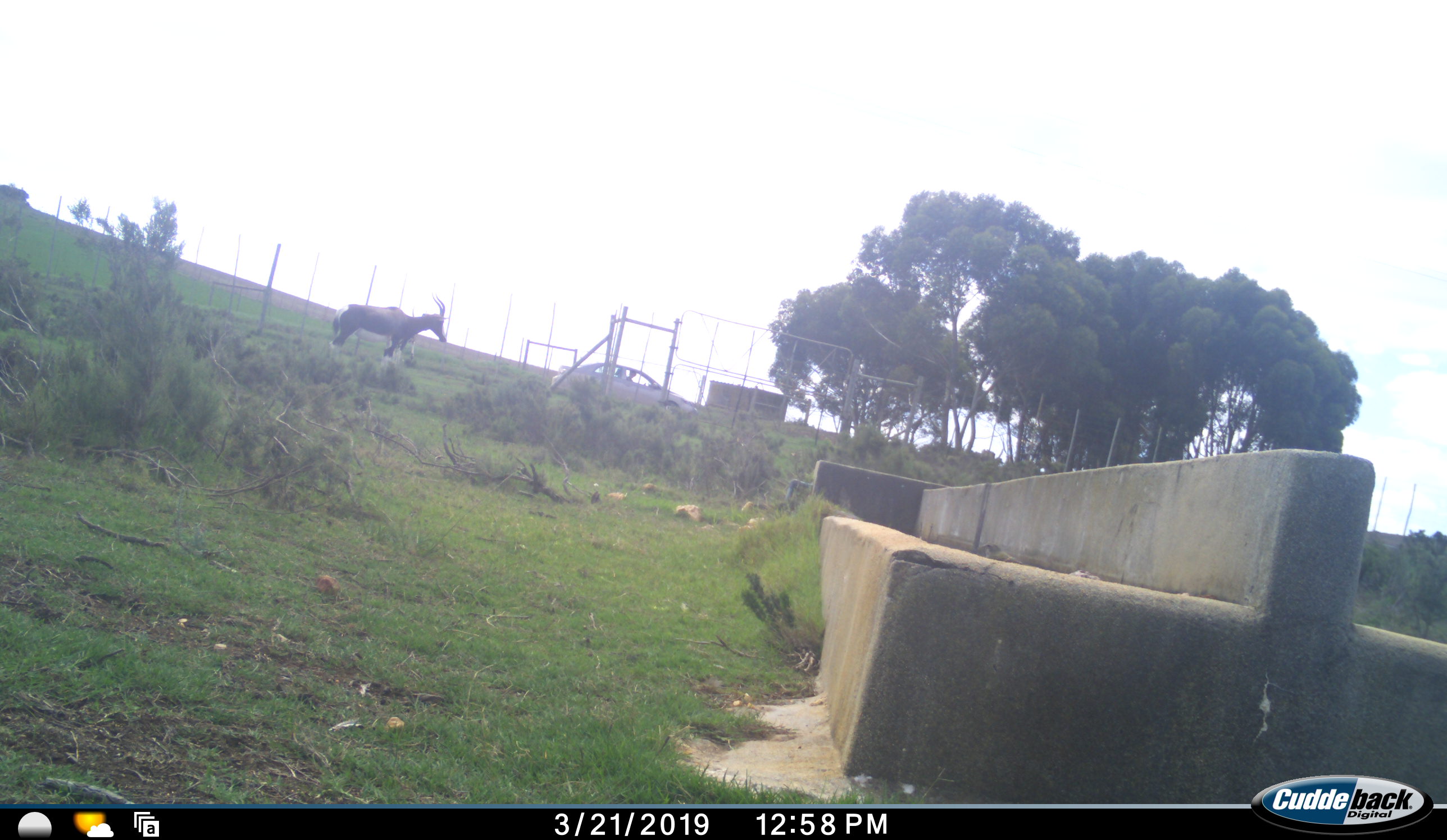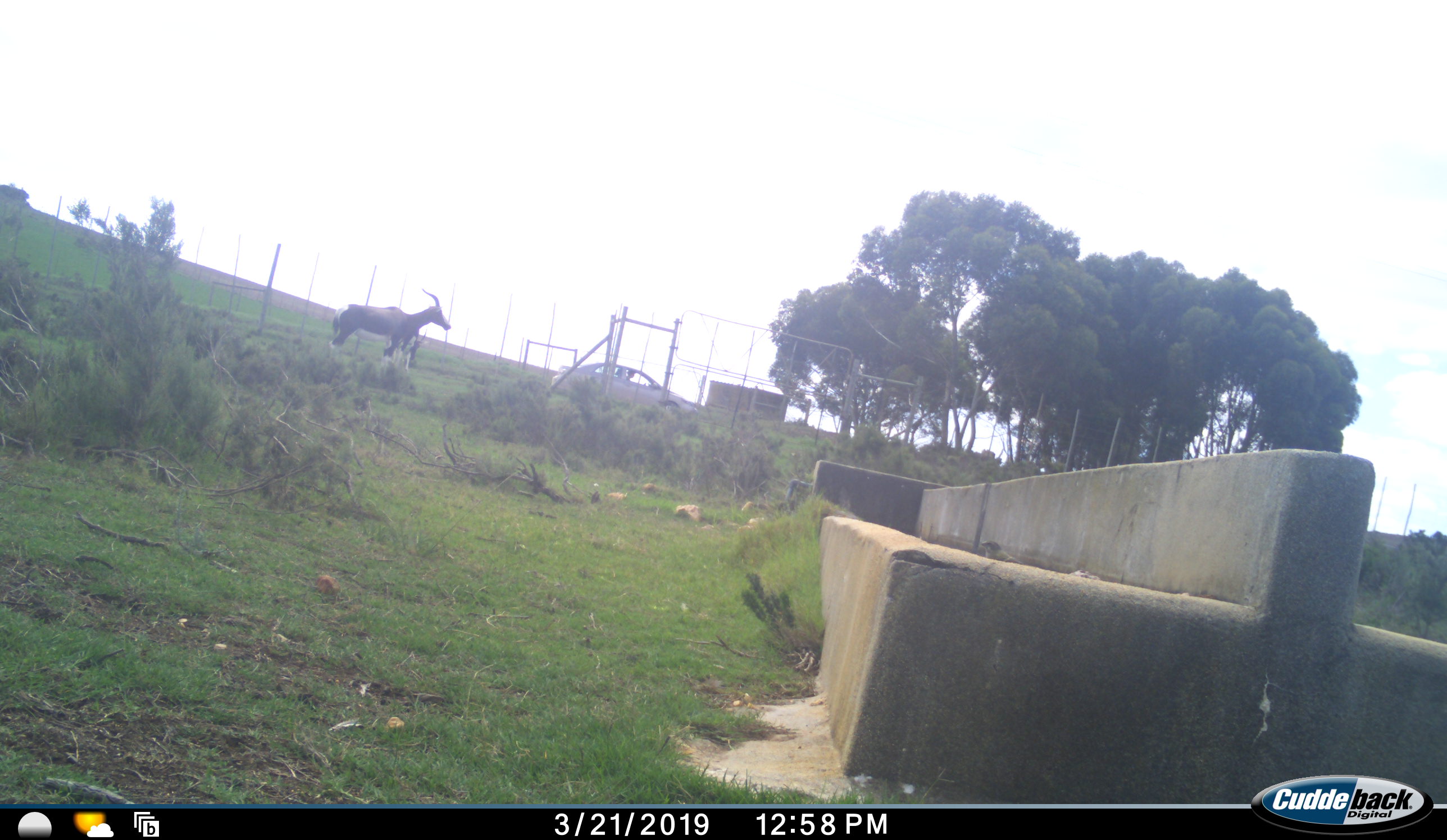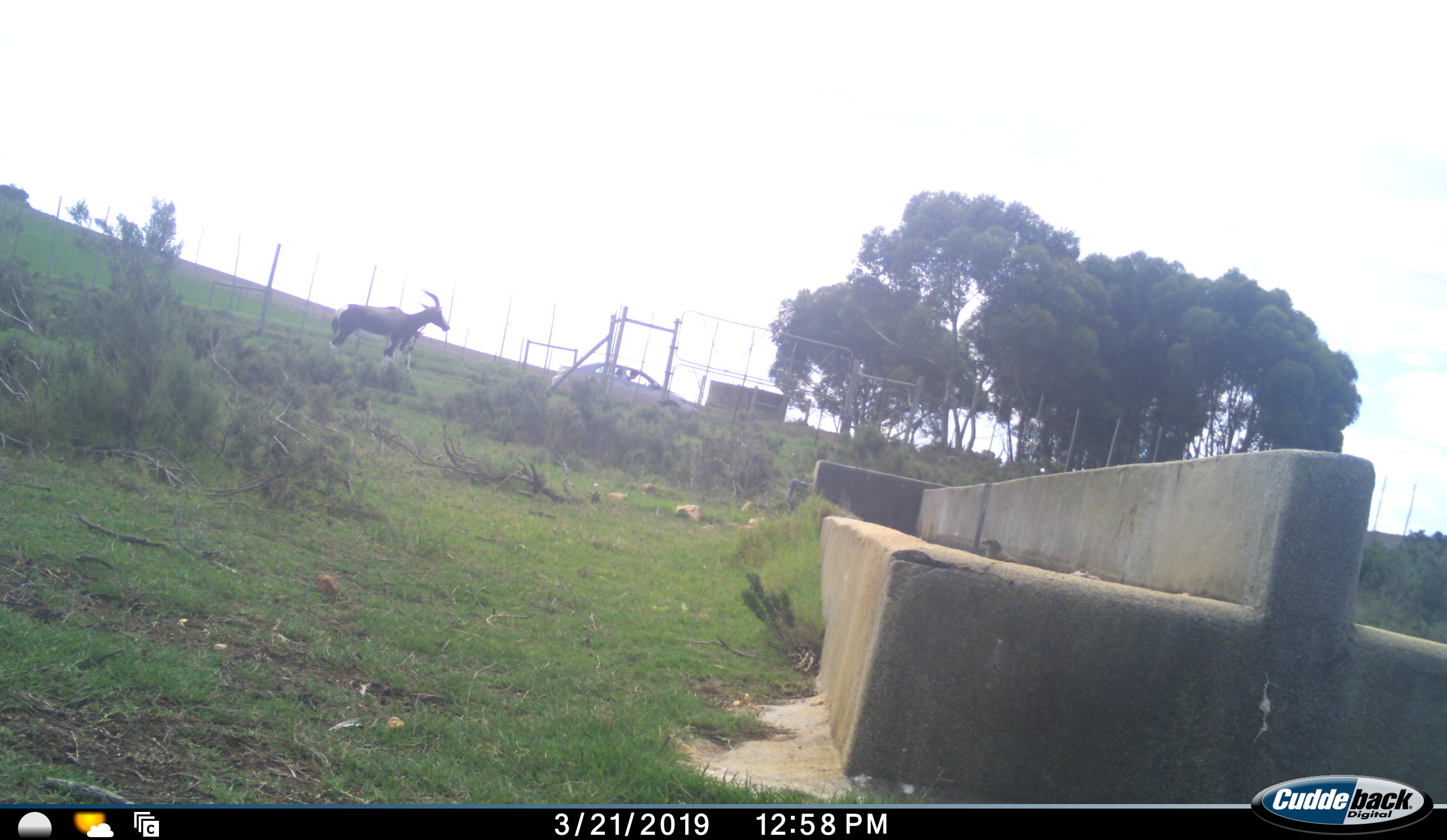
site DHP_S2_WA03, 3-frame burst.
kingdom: Animalia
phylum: Chordata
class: Mammalia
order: Artiodactyla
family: Bovidae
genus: Damaliscus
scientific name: Damaliscus pygargus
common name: bontebok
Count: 2.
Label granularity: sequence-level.